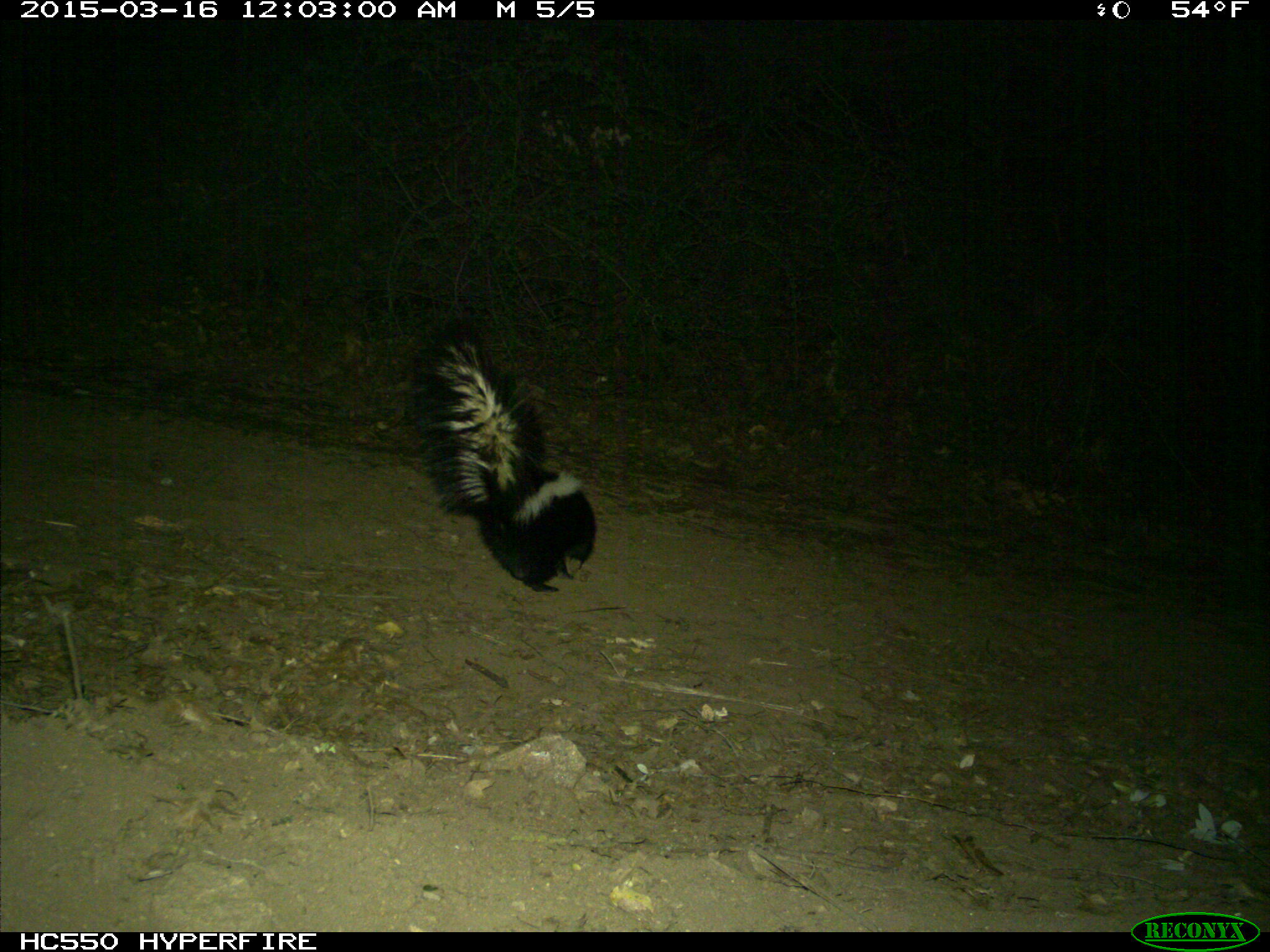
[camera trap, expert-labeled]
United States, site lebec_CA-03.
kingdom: Animalia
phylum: Chordata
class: Mammalia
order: Carnivora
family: Mephitidae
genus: Mephitis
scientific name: Mephitis mephitis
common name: striped skunk